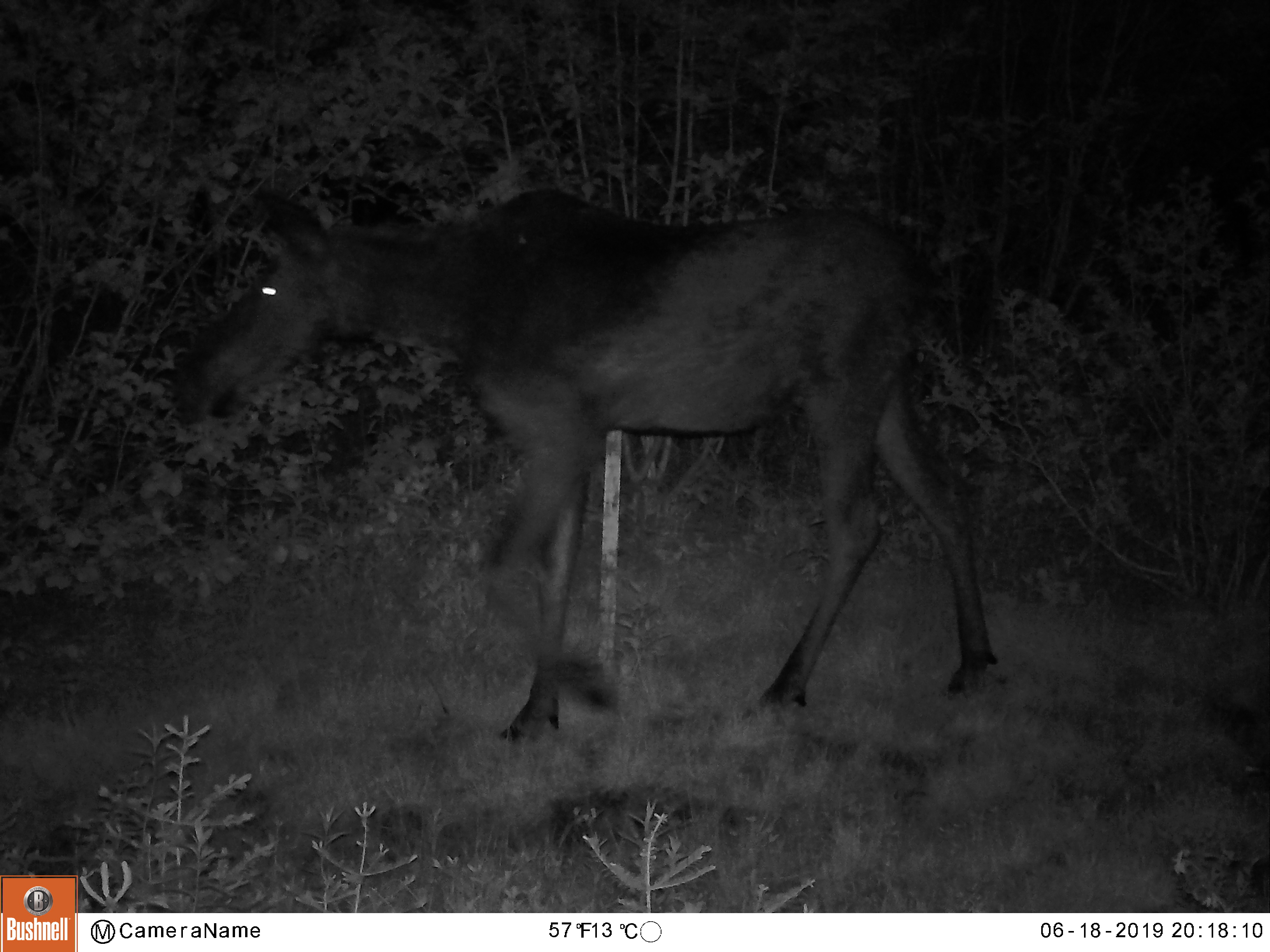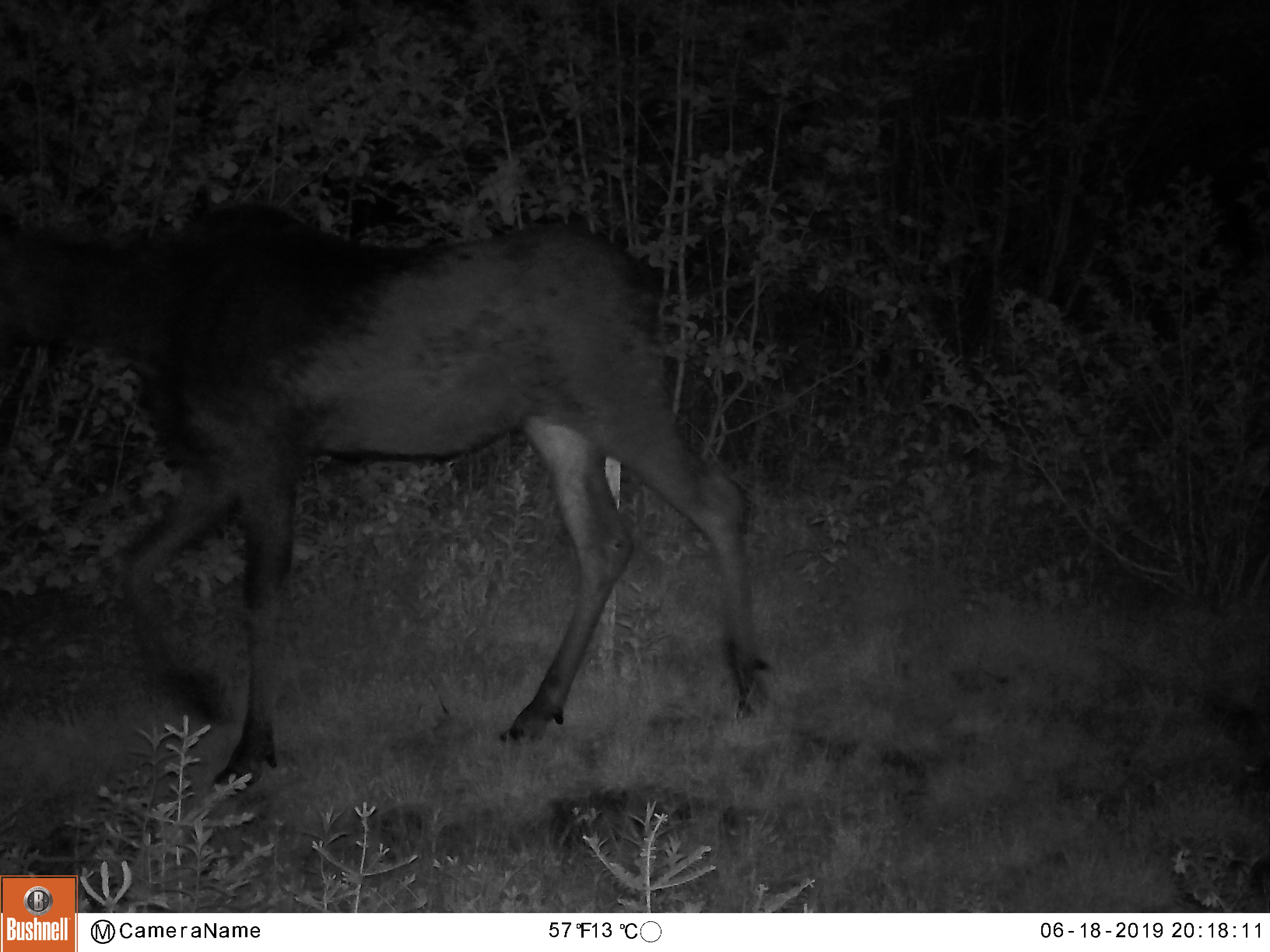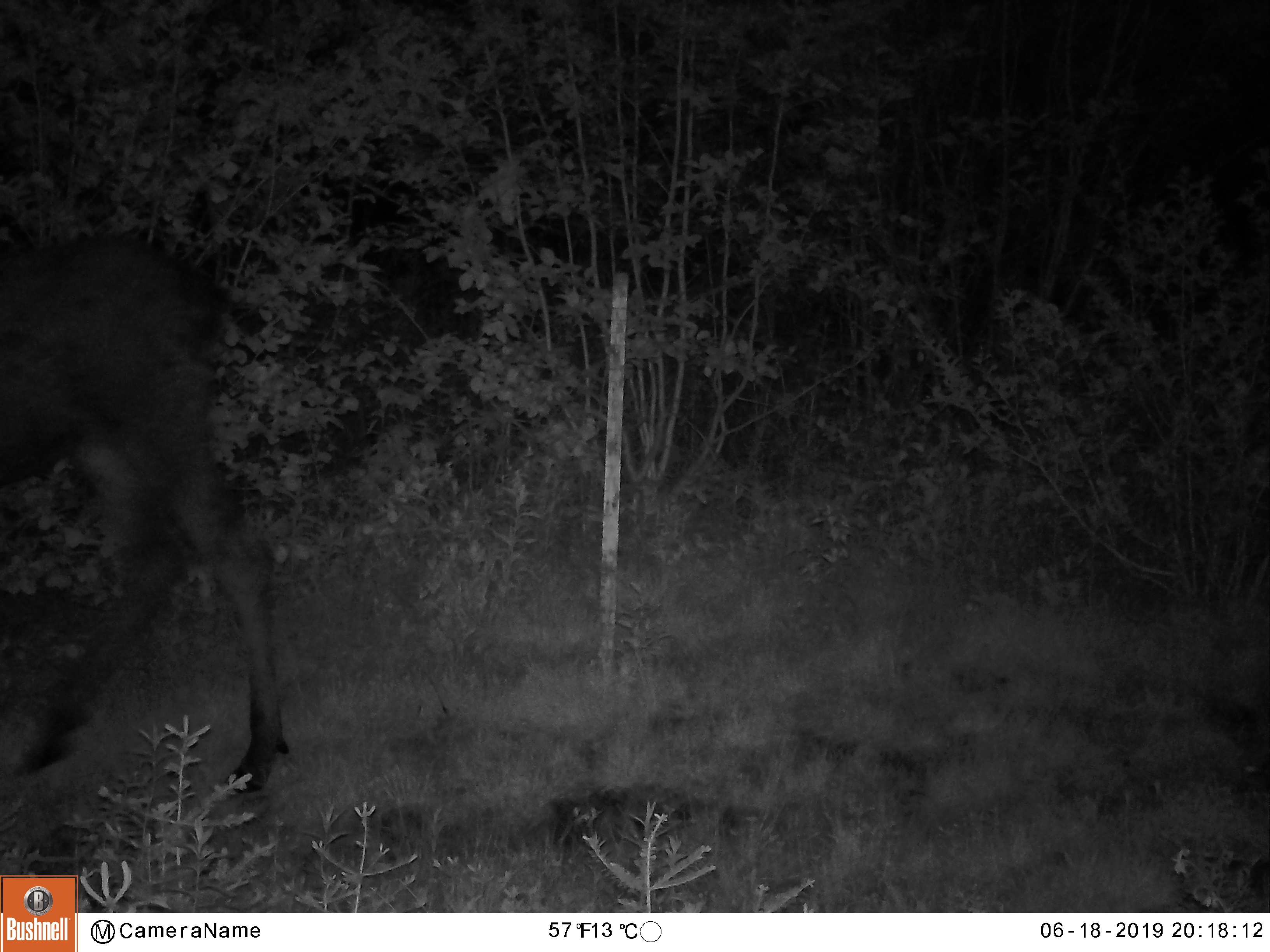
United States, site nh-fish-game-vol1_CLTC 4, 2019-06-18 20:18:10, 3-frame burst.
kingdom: Animalia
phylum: Chordata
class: Mammalia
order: Artiodactyla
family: Cervidae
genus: Alces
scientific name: Alces alces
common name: moose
Moose (Alces alces).